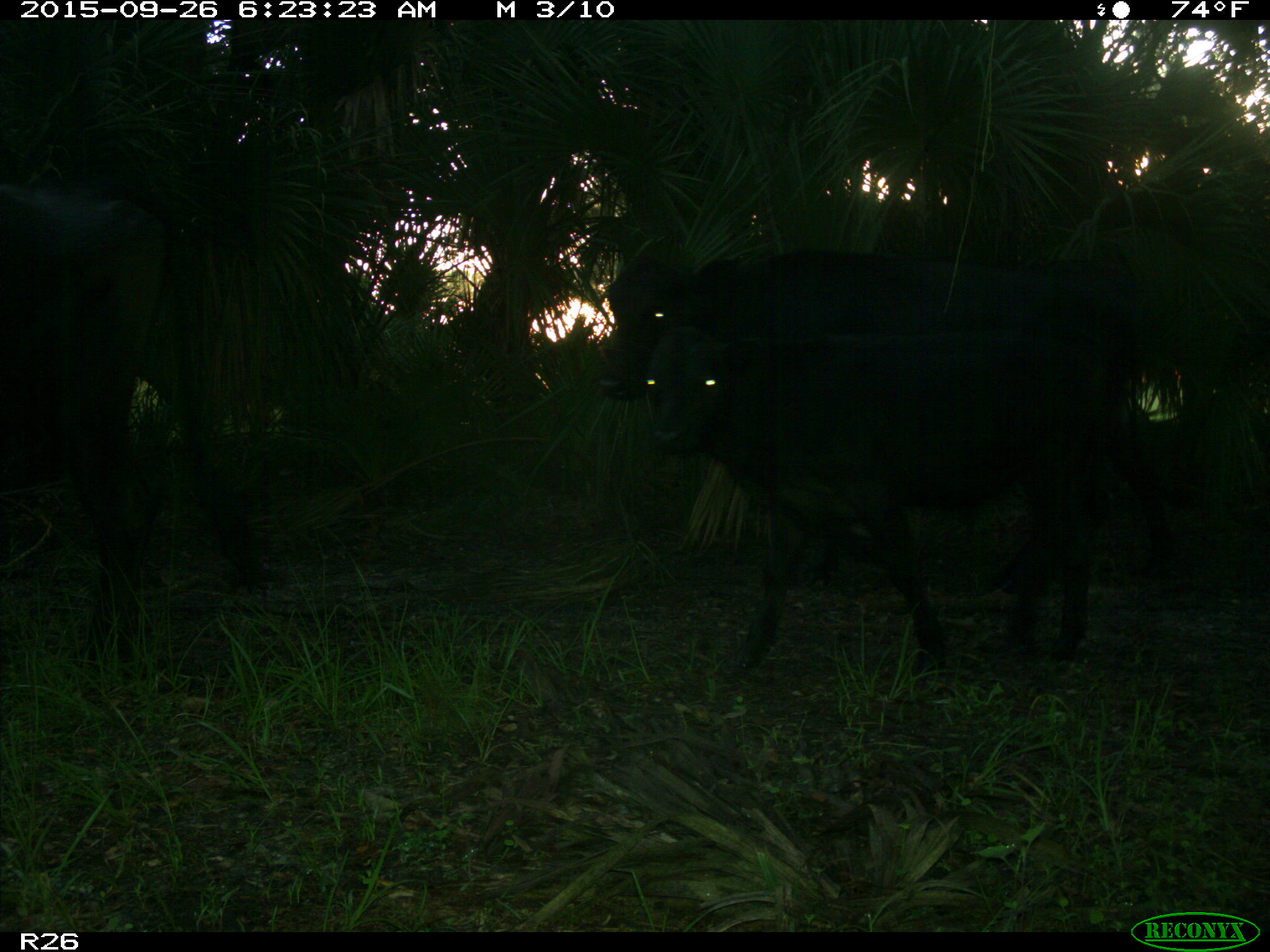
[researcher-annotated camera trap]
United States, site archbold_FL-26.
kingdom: Animalia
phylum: Chordata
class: Mammalia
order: Artiodactyla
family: Bovidae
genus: Bos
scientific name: Bos taurus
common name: domestic cow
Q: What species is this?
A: Bos taurus (domestic cow).